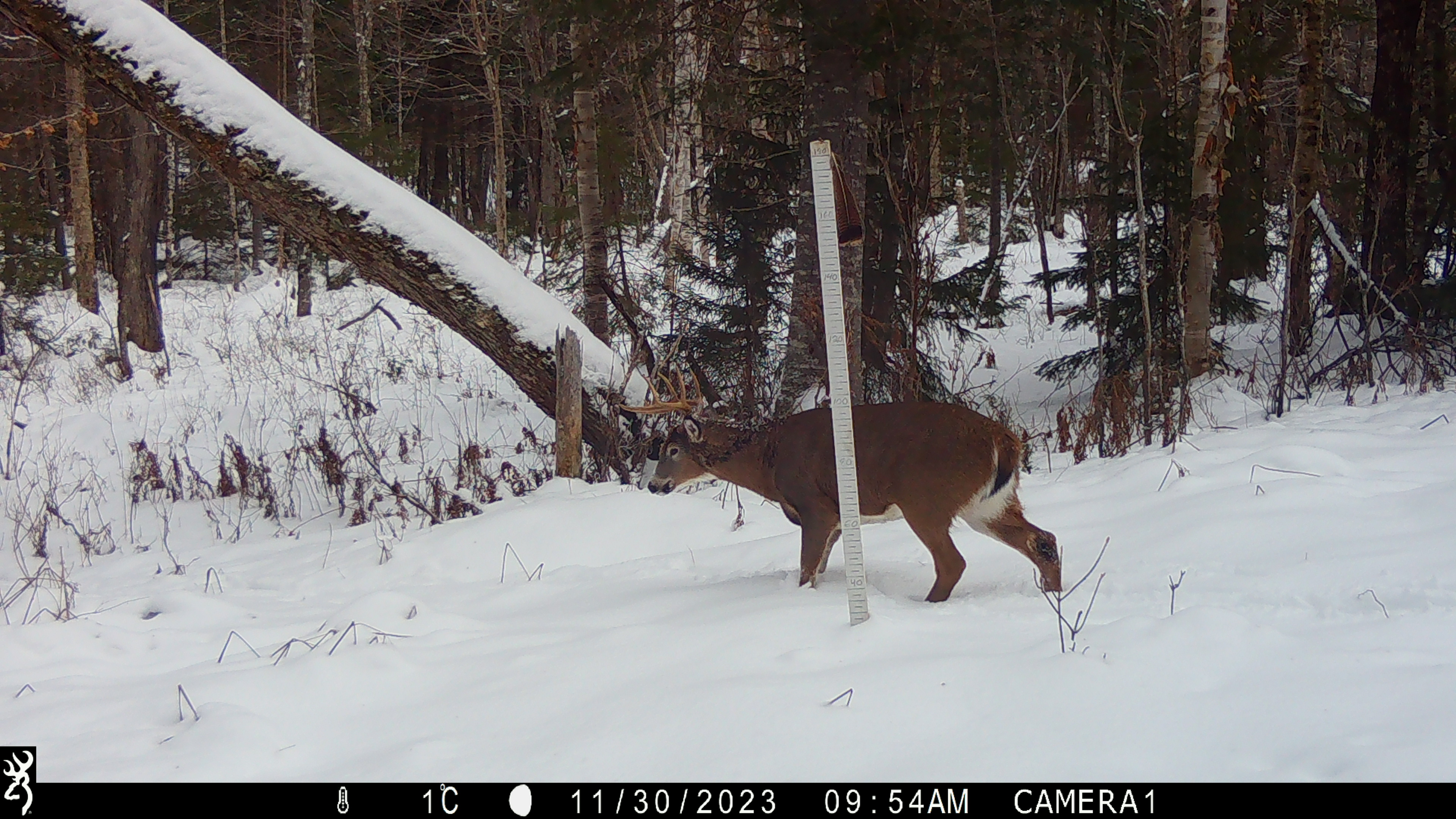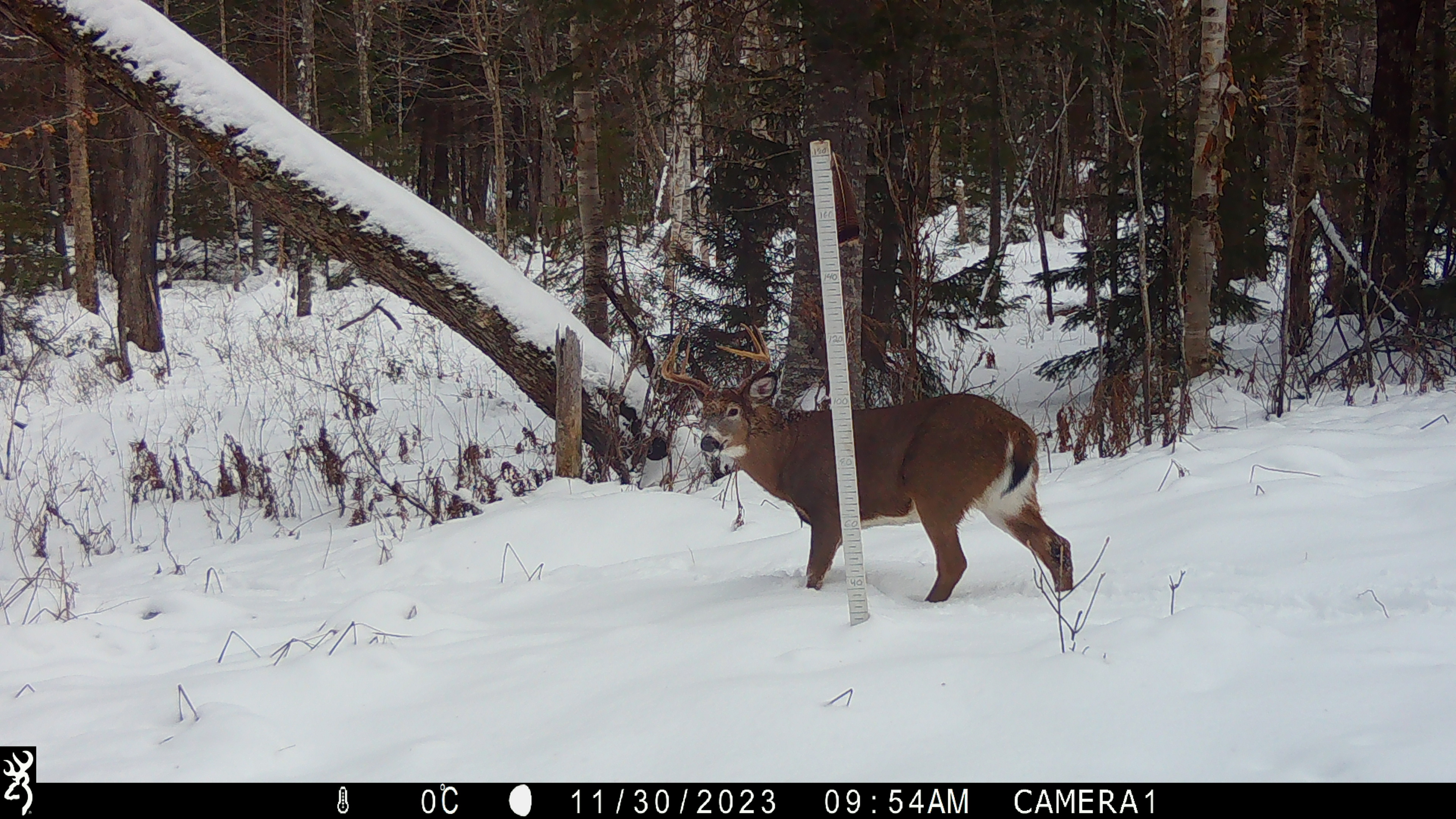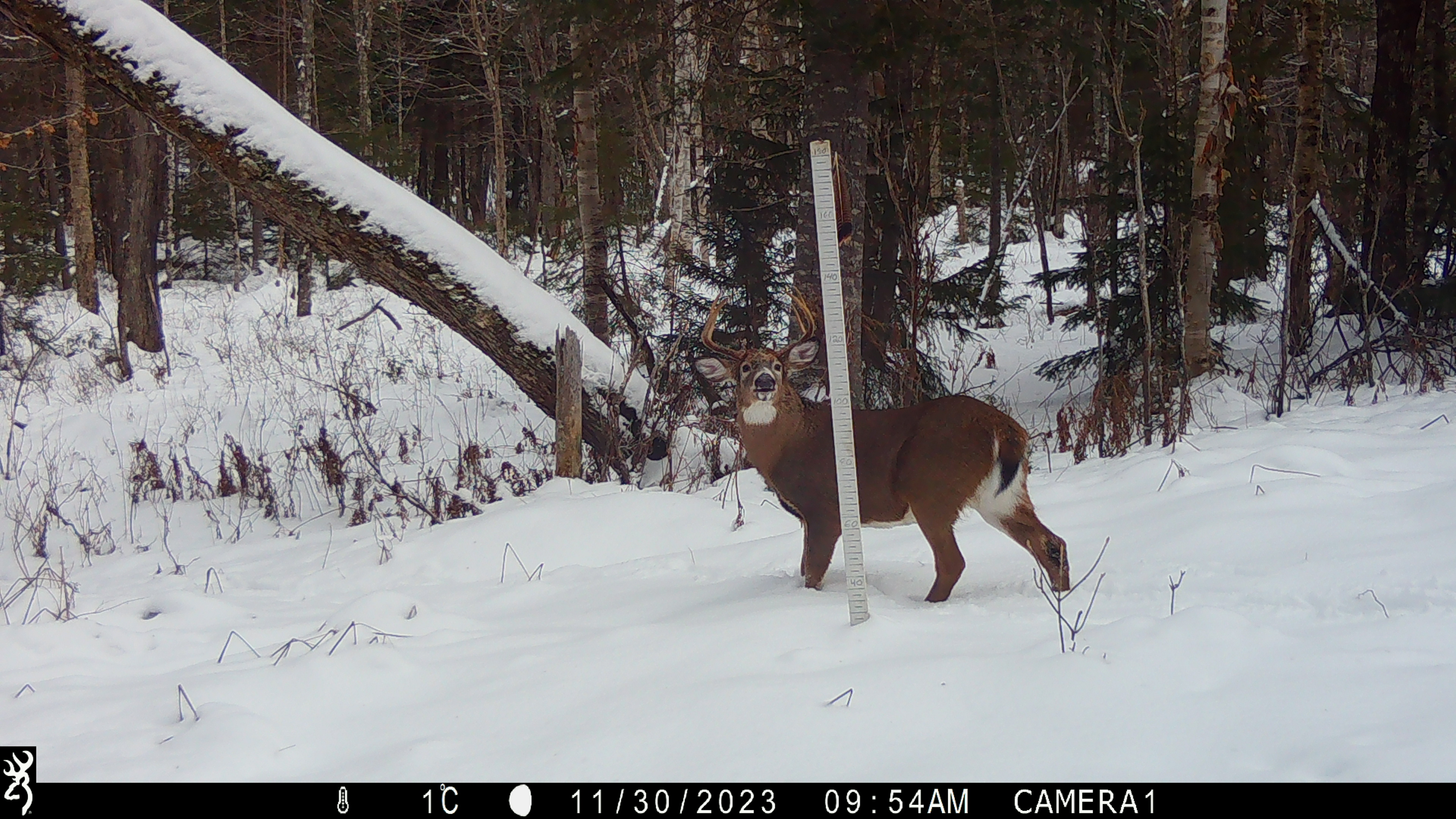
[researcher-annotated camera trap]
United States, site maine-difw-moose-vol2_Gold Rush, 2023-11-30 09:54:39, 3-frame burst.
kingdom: Animalia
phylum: Chordata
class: Mammalia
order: Artiodactyla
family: Cervidae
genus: Odocoileus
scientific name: Odocoileus virginianus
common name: white-tailed deer